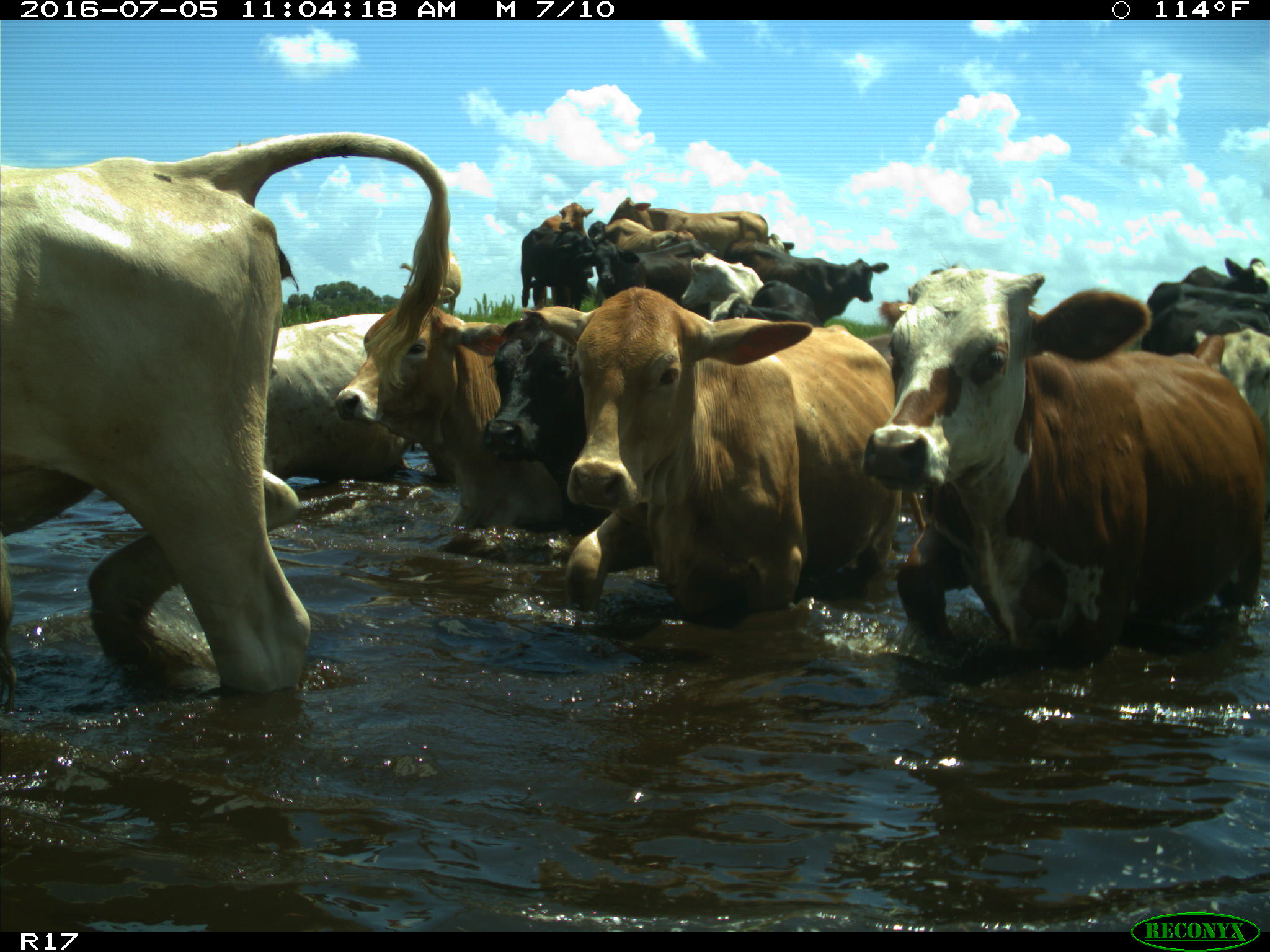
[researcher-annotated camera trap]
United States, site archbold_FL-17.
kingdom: Animalia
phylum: Chordata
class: Mammalia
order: Artiodactyla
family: Bovidae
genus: Bos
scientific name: Bos taurus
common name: domestic cow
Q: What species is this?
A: Bos taurus (domestic cow).